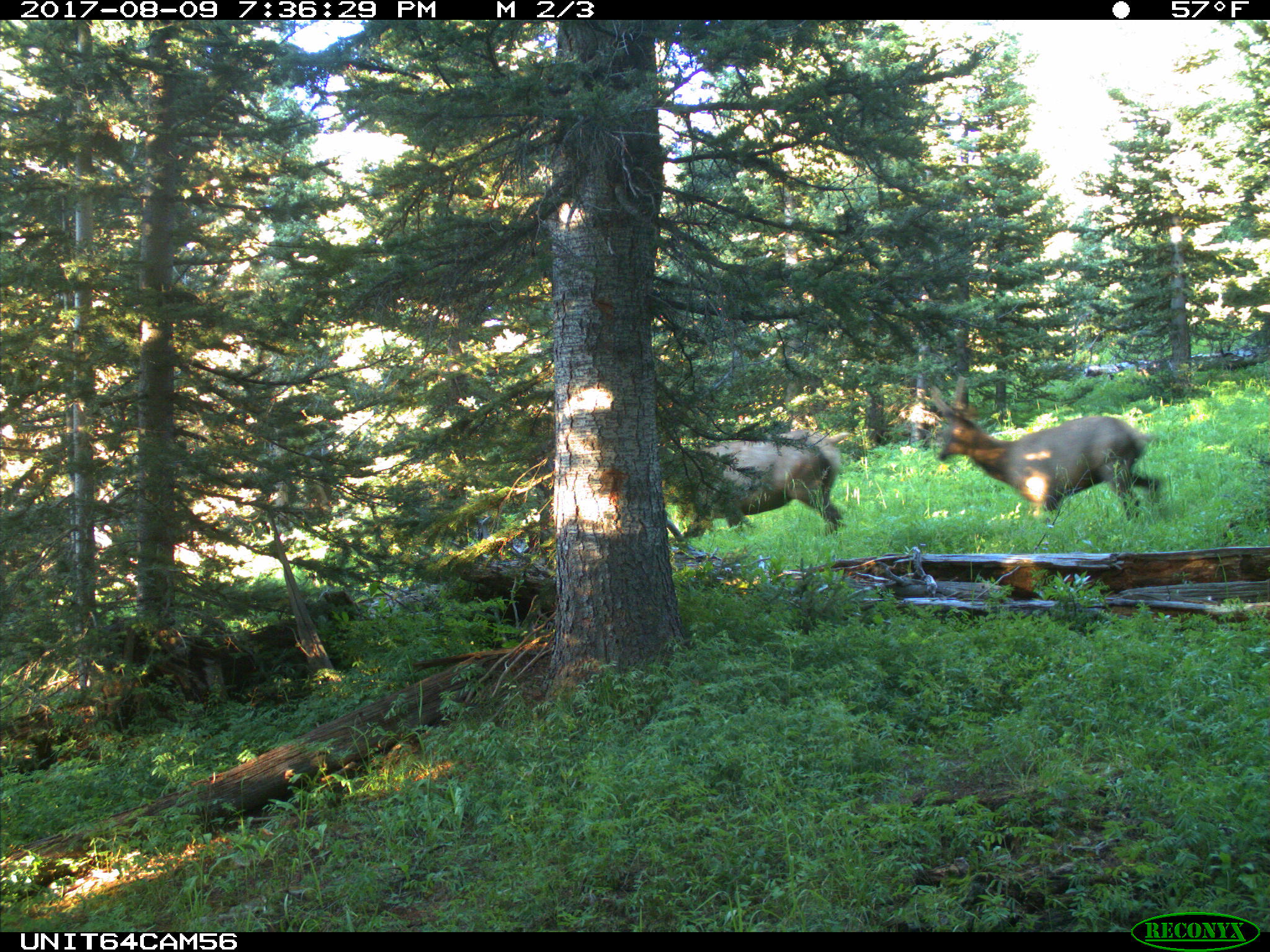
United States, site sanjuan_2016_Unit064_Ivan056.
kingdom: Animalia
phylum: Chordata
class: Mammalia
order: Artiodactyla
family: Cervidae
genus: Cervus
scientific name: Cervus elaphus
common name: red deer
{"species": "Cervus elaphus (red deer)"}